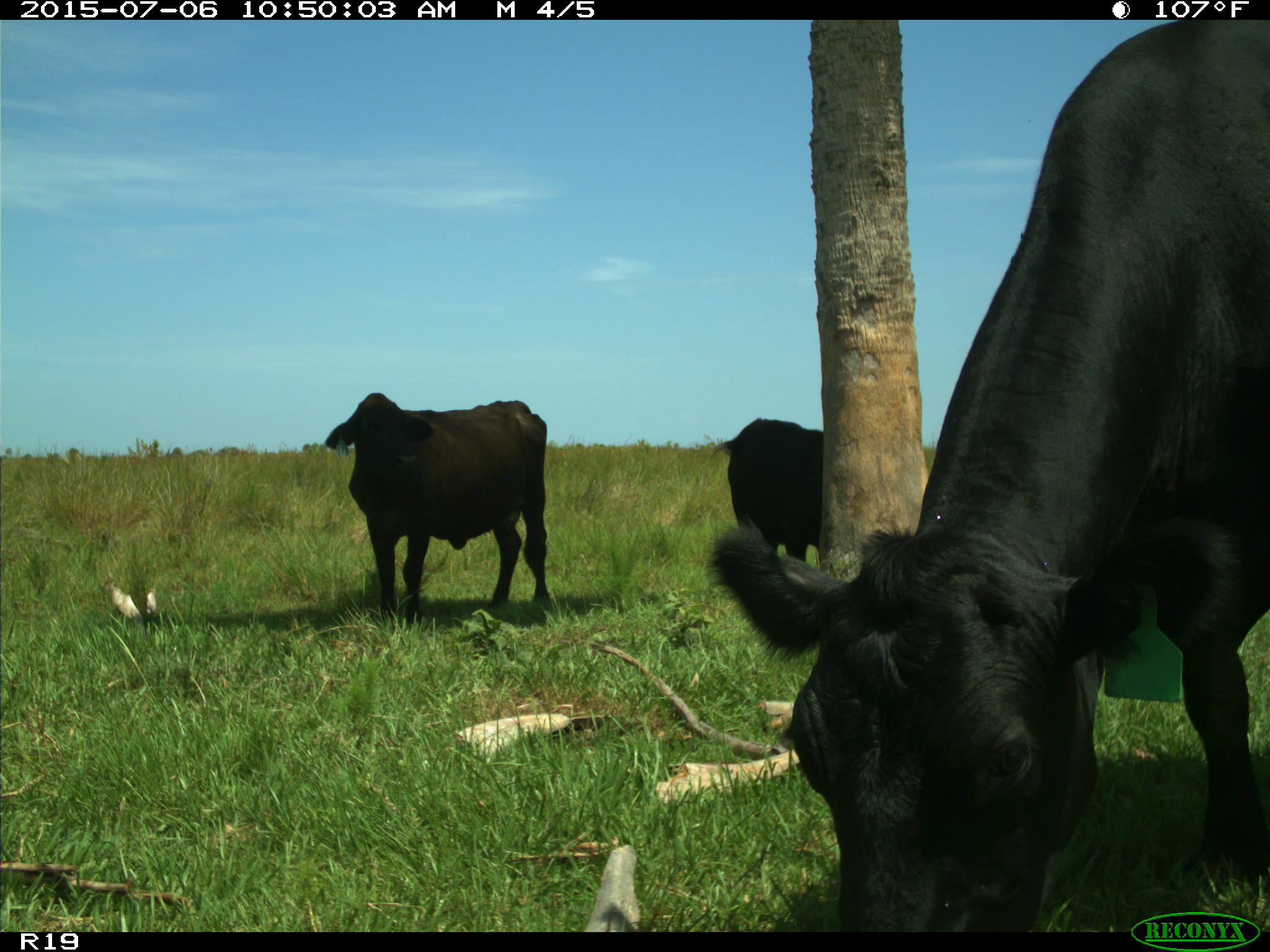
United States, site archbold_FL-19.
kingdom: Animalia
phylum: Chordata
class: Mammalia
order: Artiodactyla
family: Bovidae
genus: Bos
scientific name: Bos taurus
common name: domestic cow